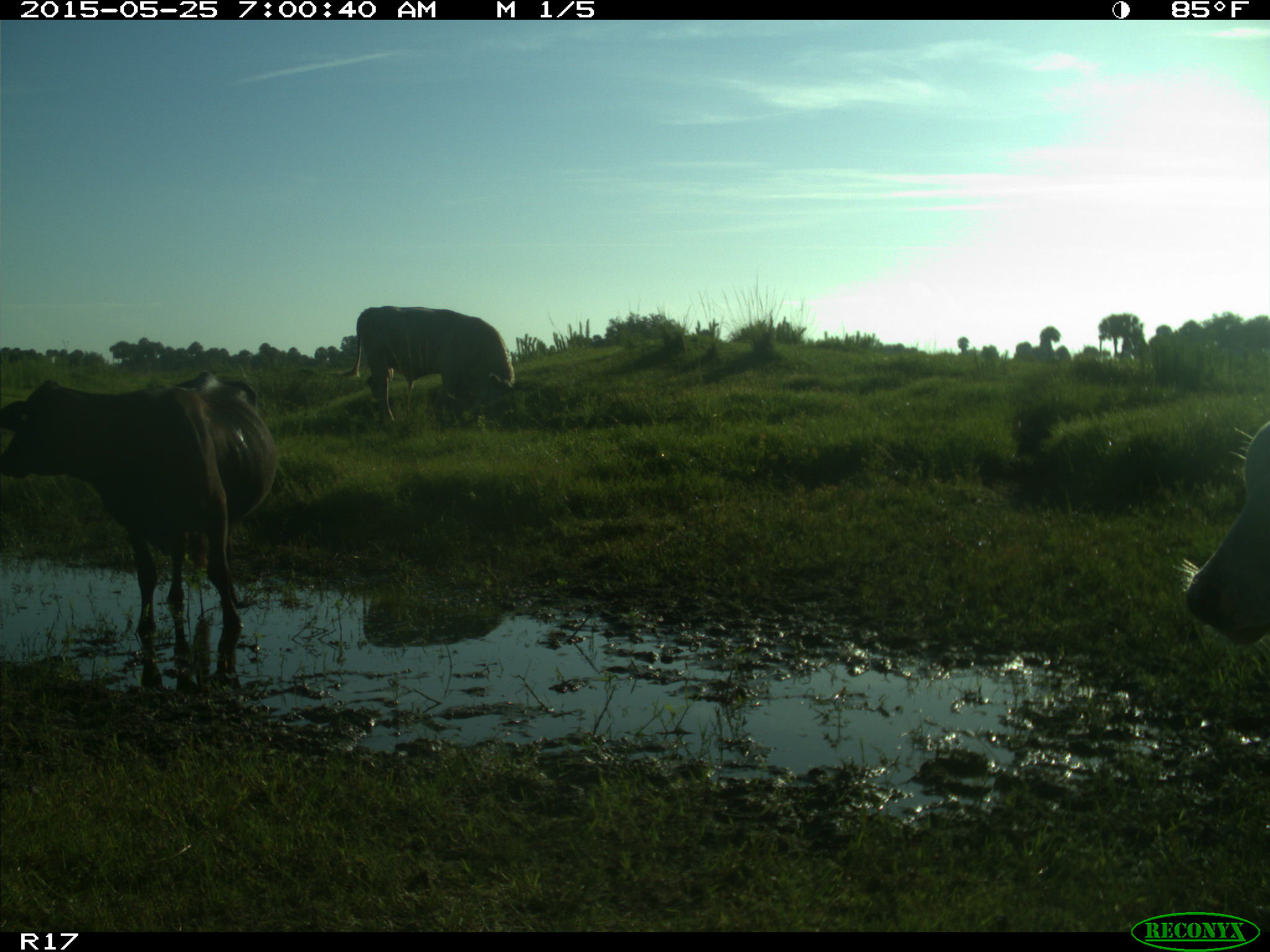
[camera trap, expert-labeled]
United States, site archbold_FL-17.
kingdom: Animalia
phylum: Chordata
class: Mammalia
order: Artiodactyla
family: Bovidae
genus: Bos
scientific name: Bos taurus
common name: domestic cow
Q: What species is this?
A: Bos taurus (domestic cow).